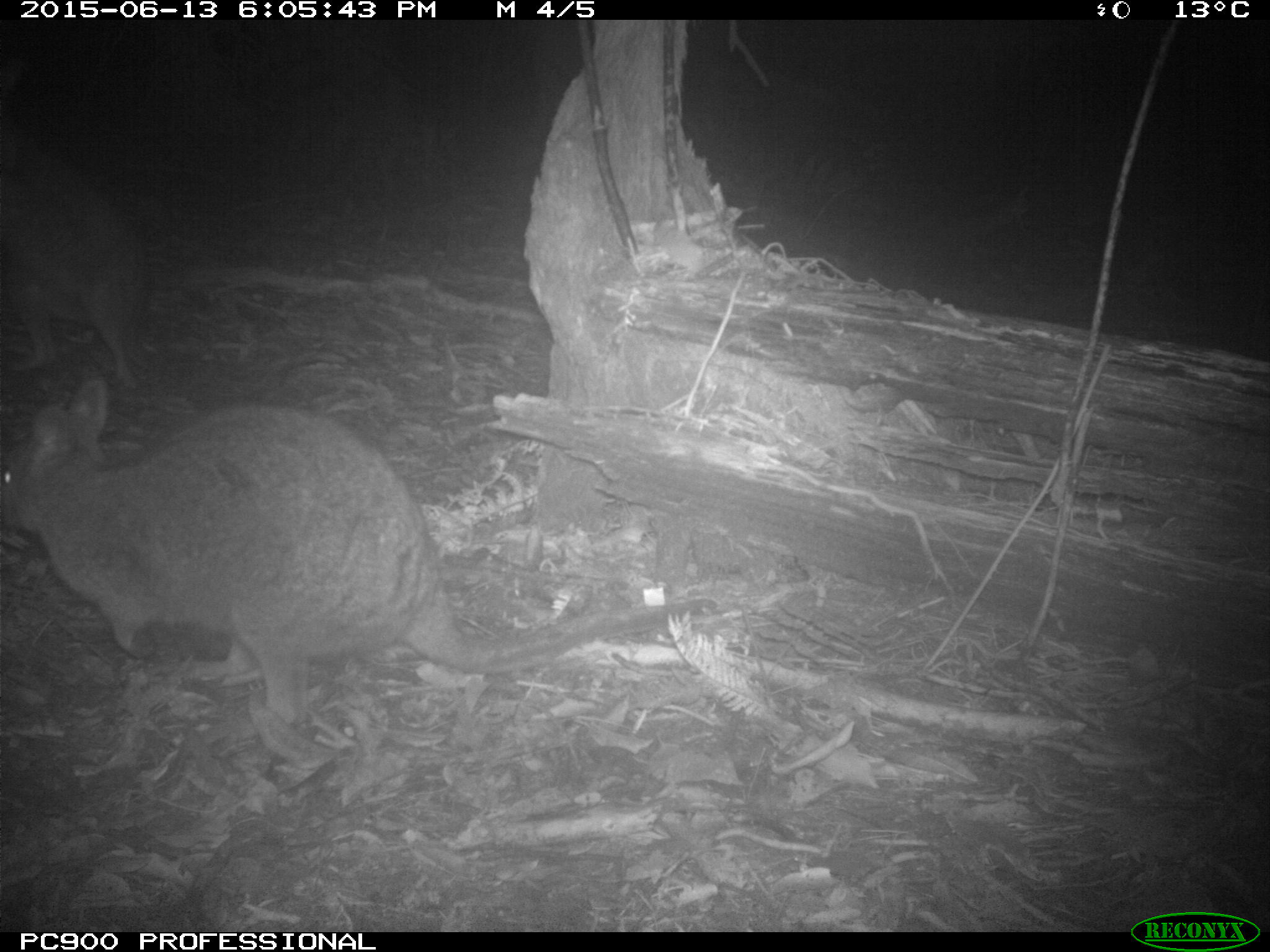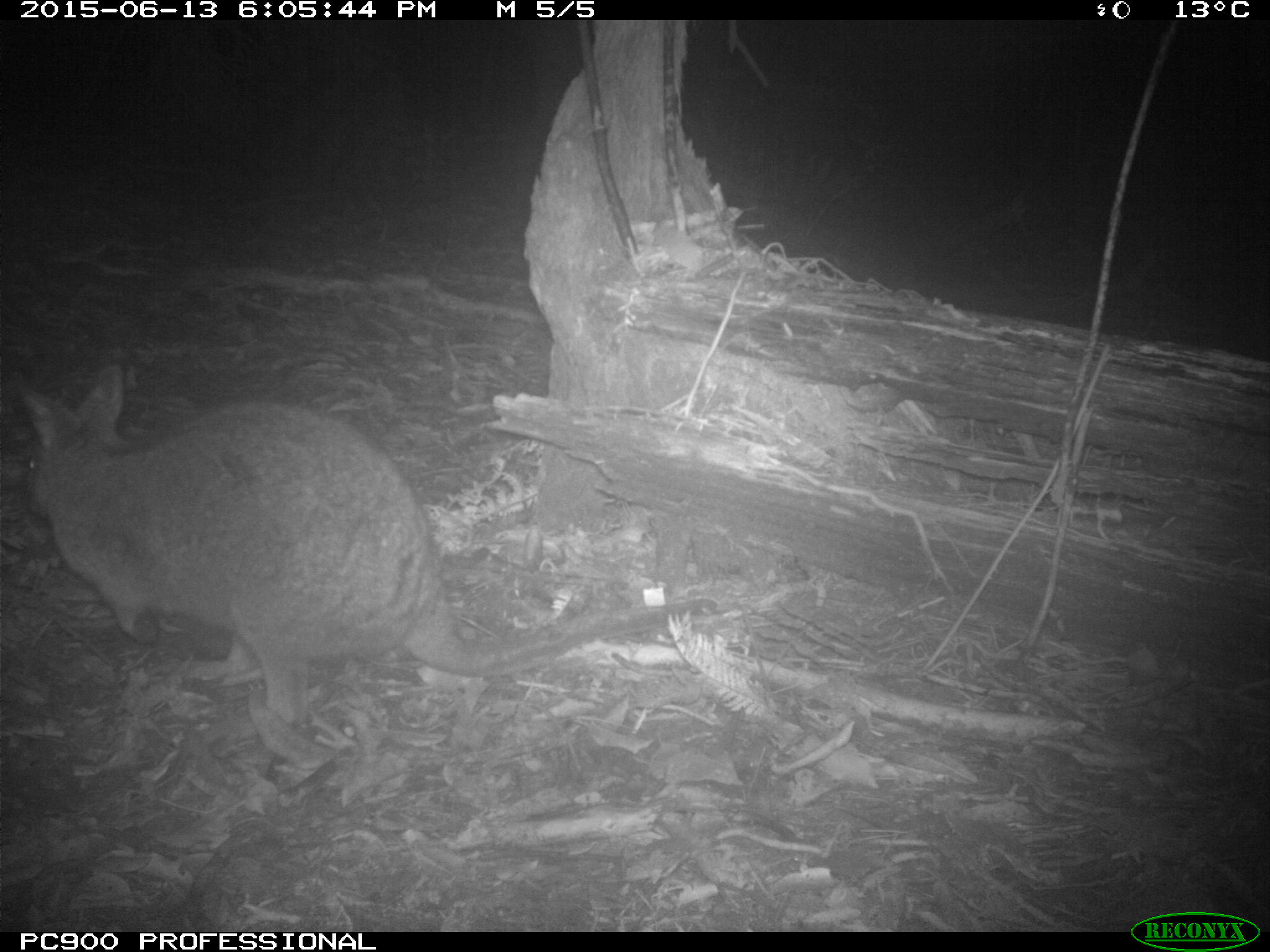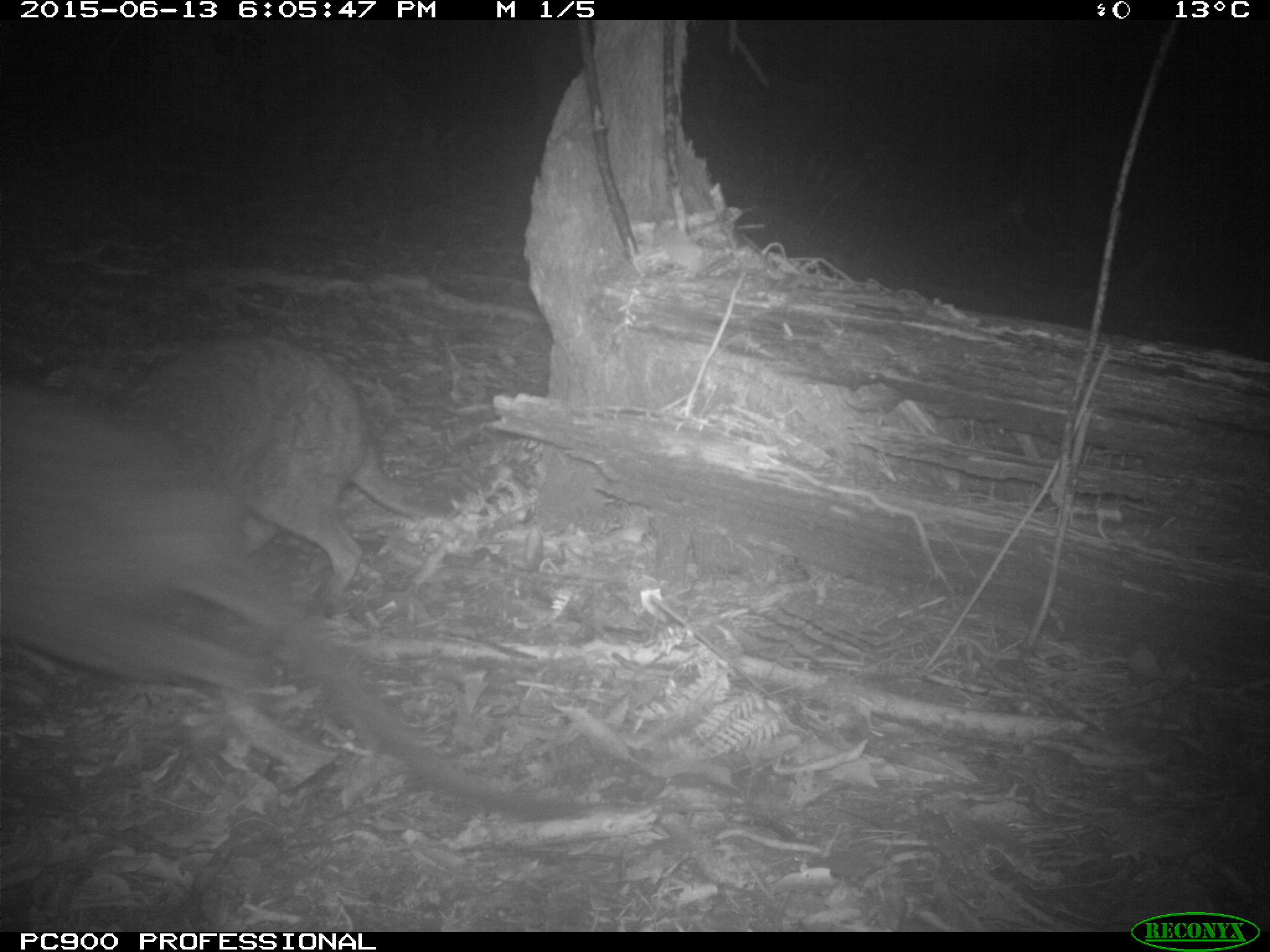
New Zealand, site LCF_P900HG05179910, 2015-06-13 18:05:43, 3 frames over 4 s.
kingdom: Animalia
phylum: Chordata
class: Mammalia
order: Diprotodontia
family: Macropodidae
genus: Notamacropus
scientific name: Notamacropus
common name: wallaby